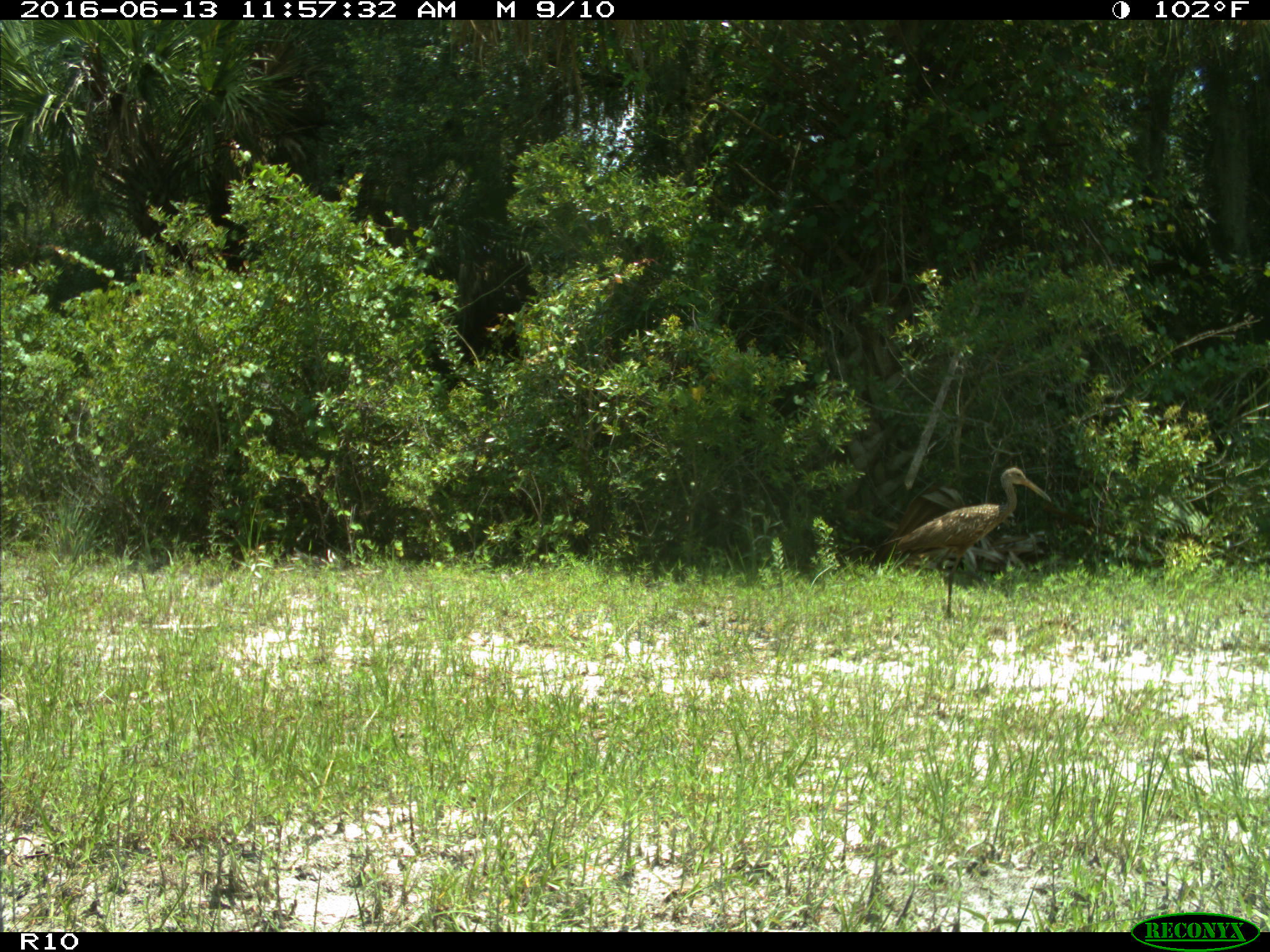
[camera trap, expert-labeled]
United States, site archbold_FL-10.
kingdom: Animalia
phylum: Chordata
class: Aves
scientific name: Aves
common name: birds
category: unidentified bird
Unidentified bird (birds) (Aves).